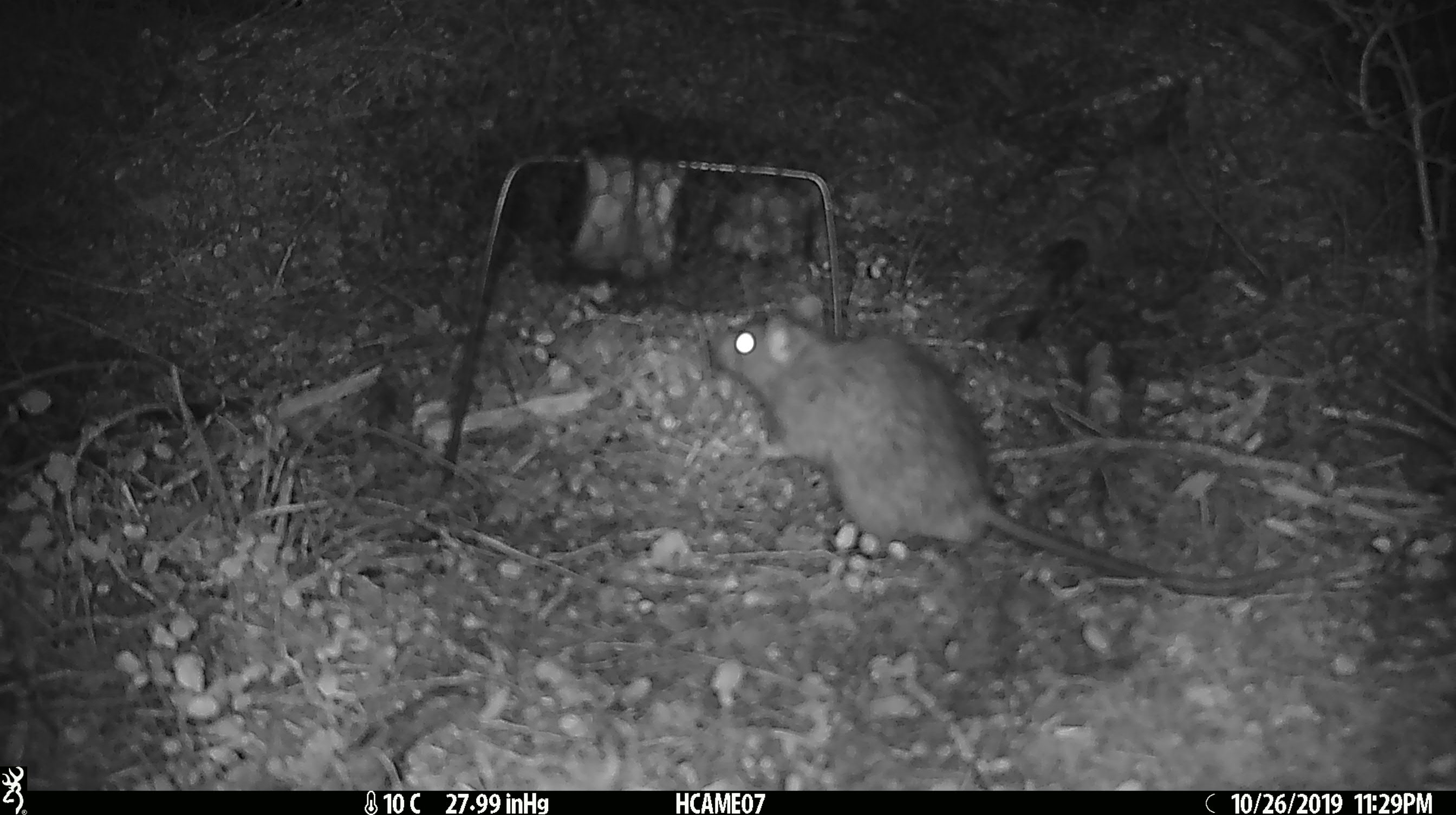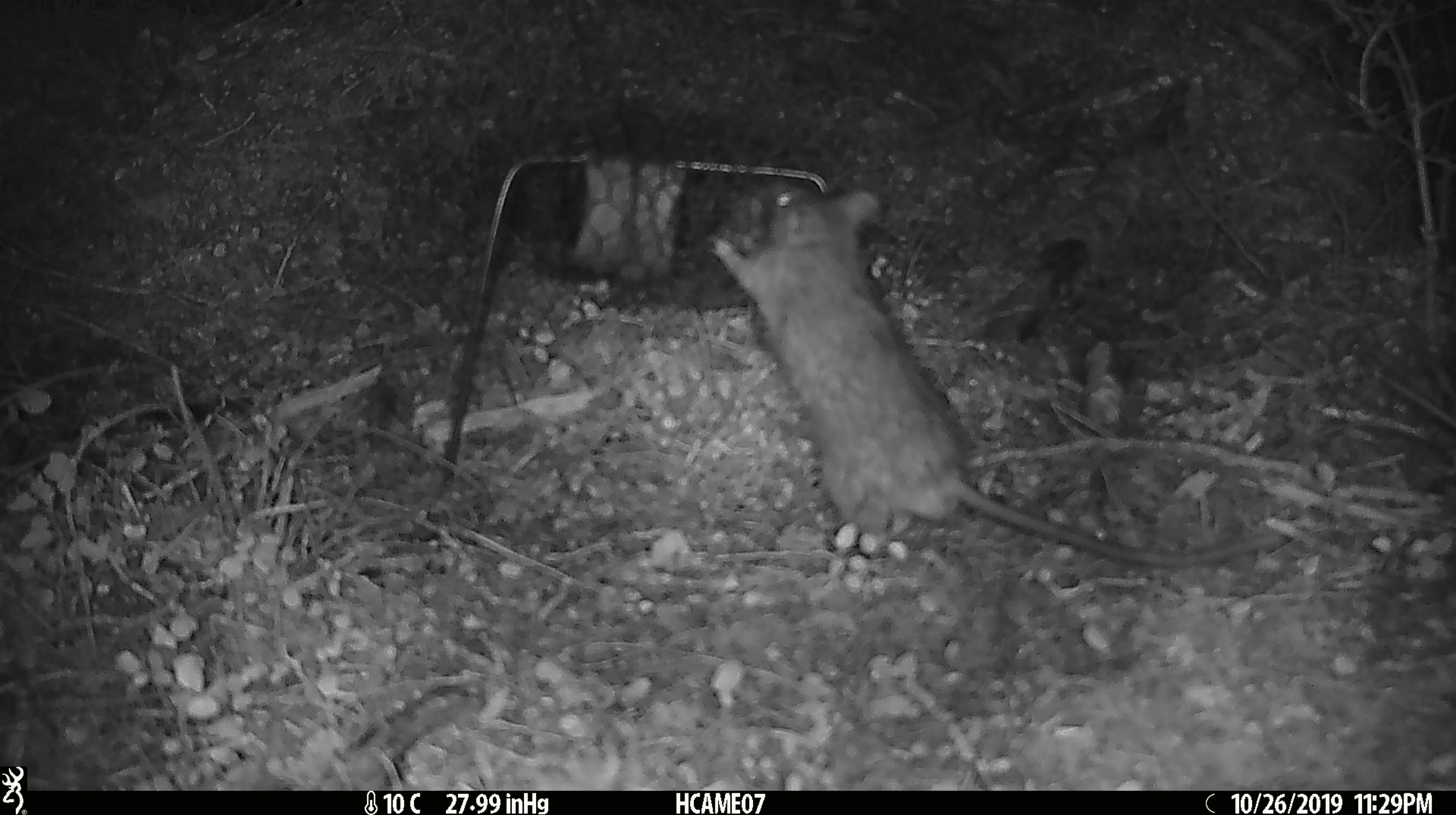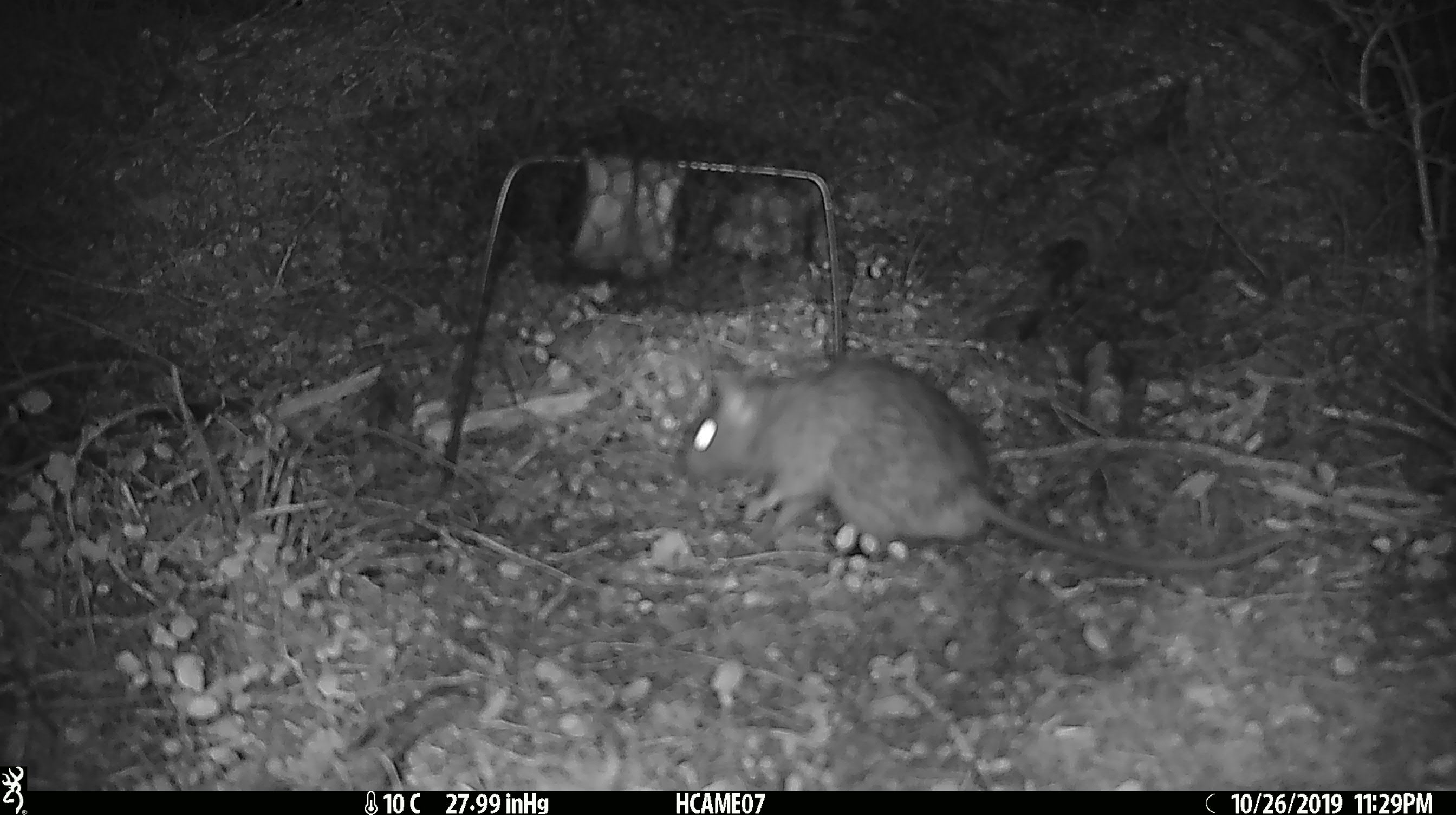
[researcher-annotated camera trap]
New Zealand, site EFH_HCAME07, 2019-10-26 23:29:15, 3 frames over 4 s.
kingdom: Animalia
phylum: Chordata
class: Mammalia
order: Rodentia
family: Muridae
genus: Rattus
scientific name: Rattus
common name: rat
Rat (Rattus).